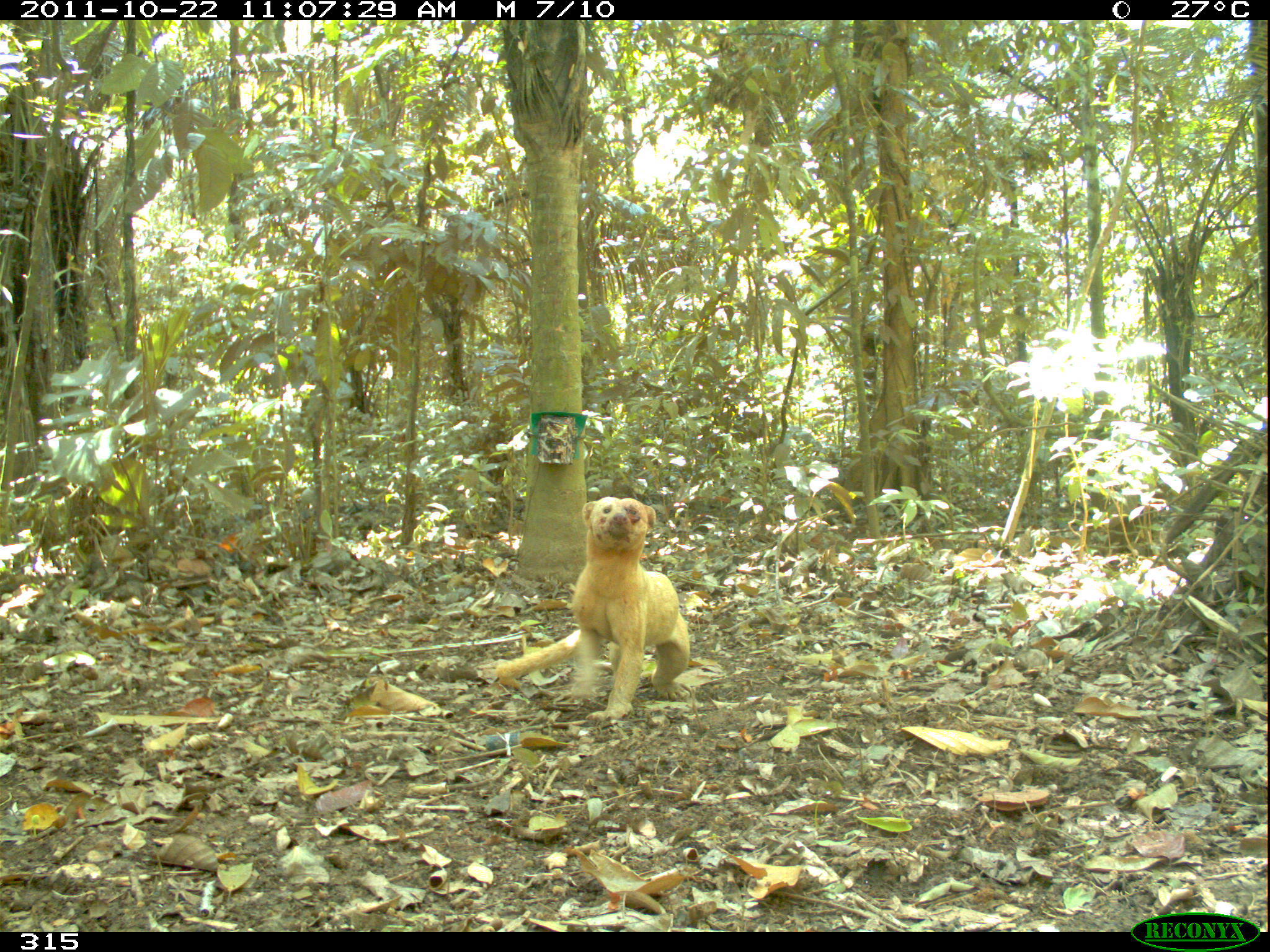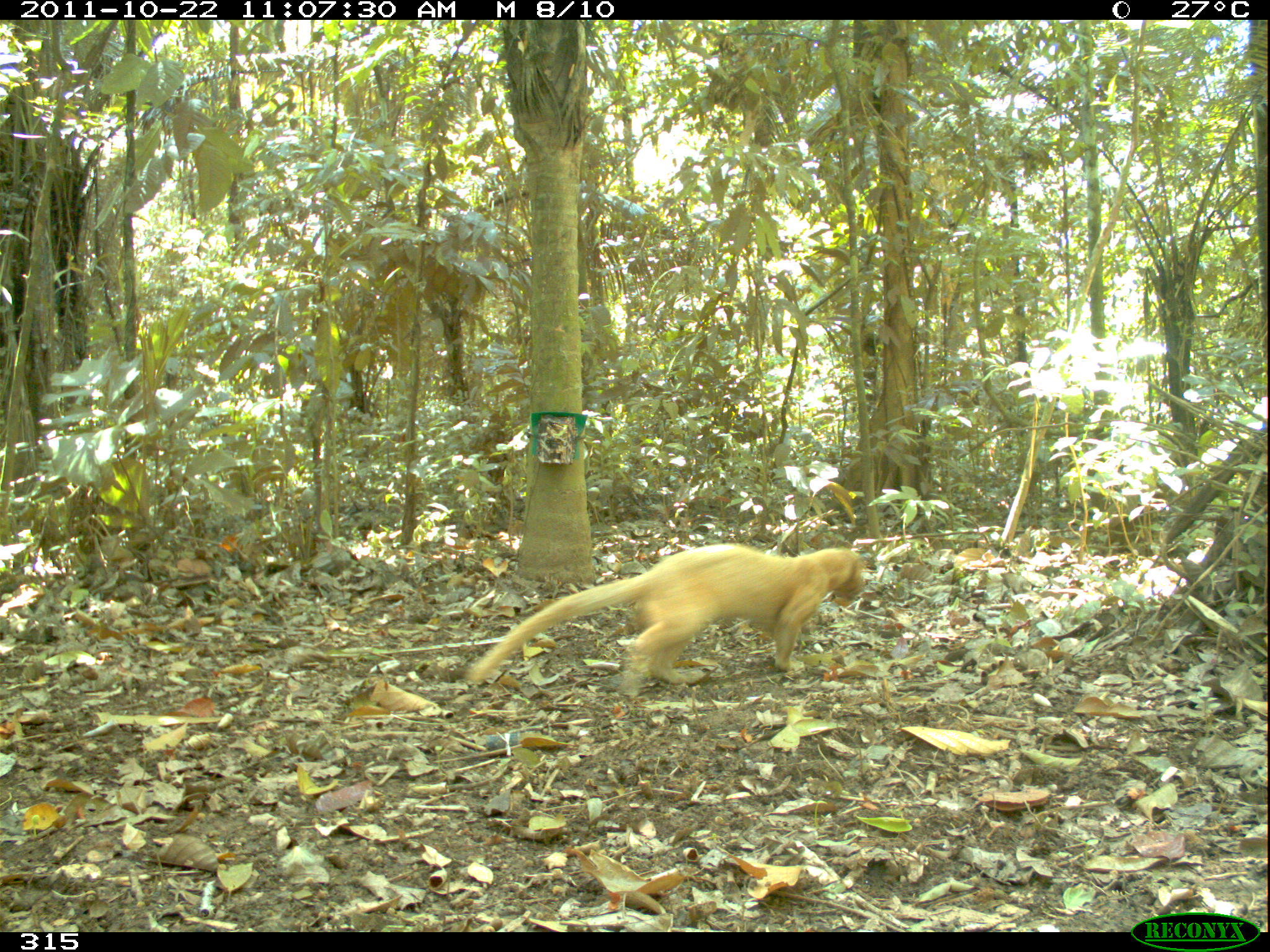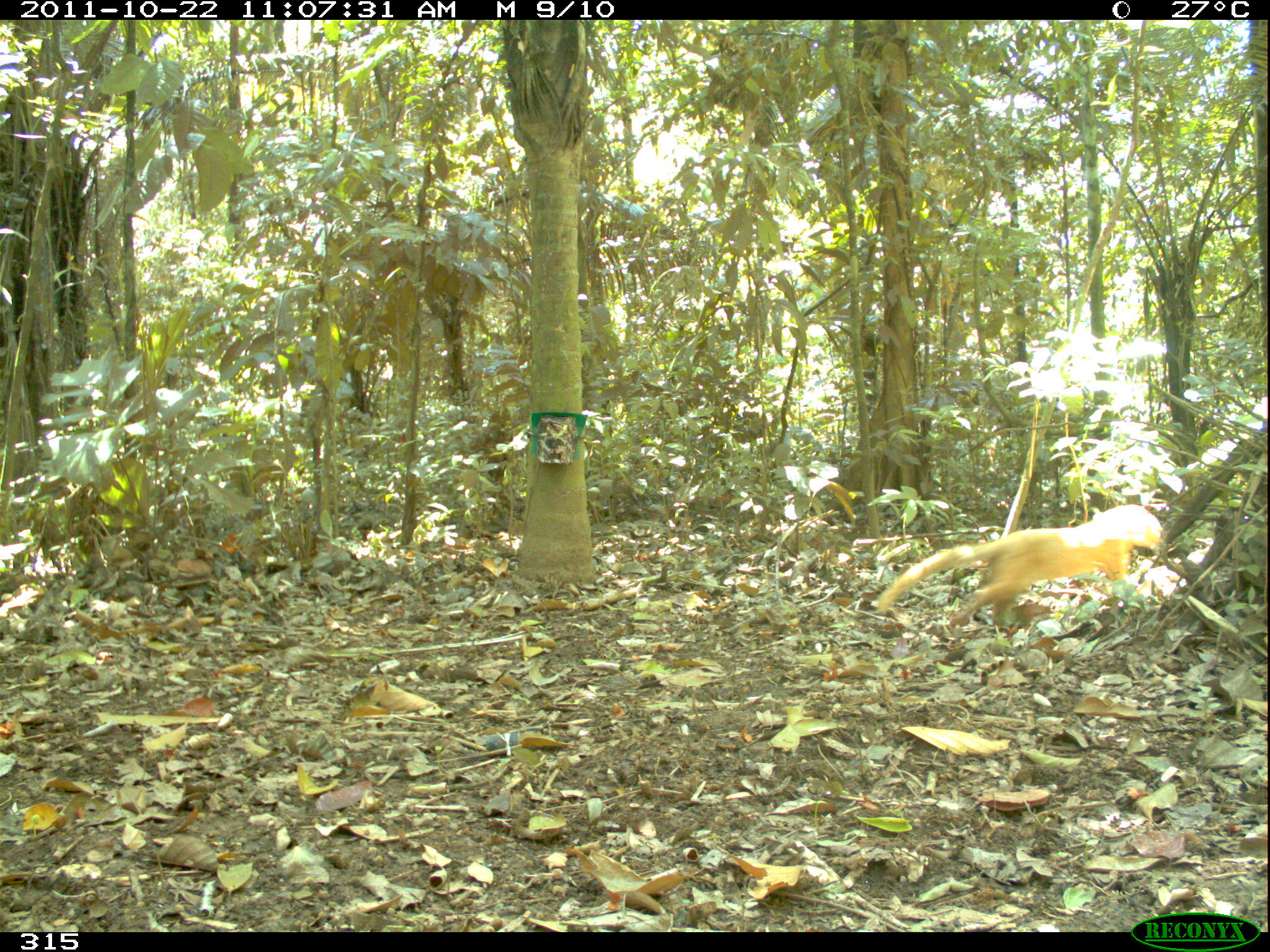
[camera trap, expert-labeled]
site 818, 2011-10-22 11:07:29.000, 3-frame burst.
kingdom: Animalia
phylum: Chordata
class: Mammalia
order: Carnivora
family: Mustelidae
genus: Eira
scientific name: Eira barbara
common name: tayra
Eira barbara (tayra).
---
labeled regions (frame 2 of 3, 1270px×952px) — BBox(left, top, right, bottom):
eira barbara: BBox(464, 541, 864, 690)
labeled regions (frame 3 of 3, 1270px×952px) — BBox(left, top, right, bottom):
eira barbara: BBox(876, 503, 1163, 629)